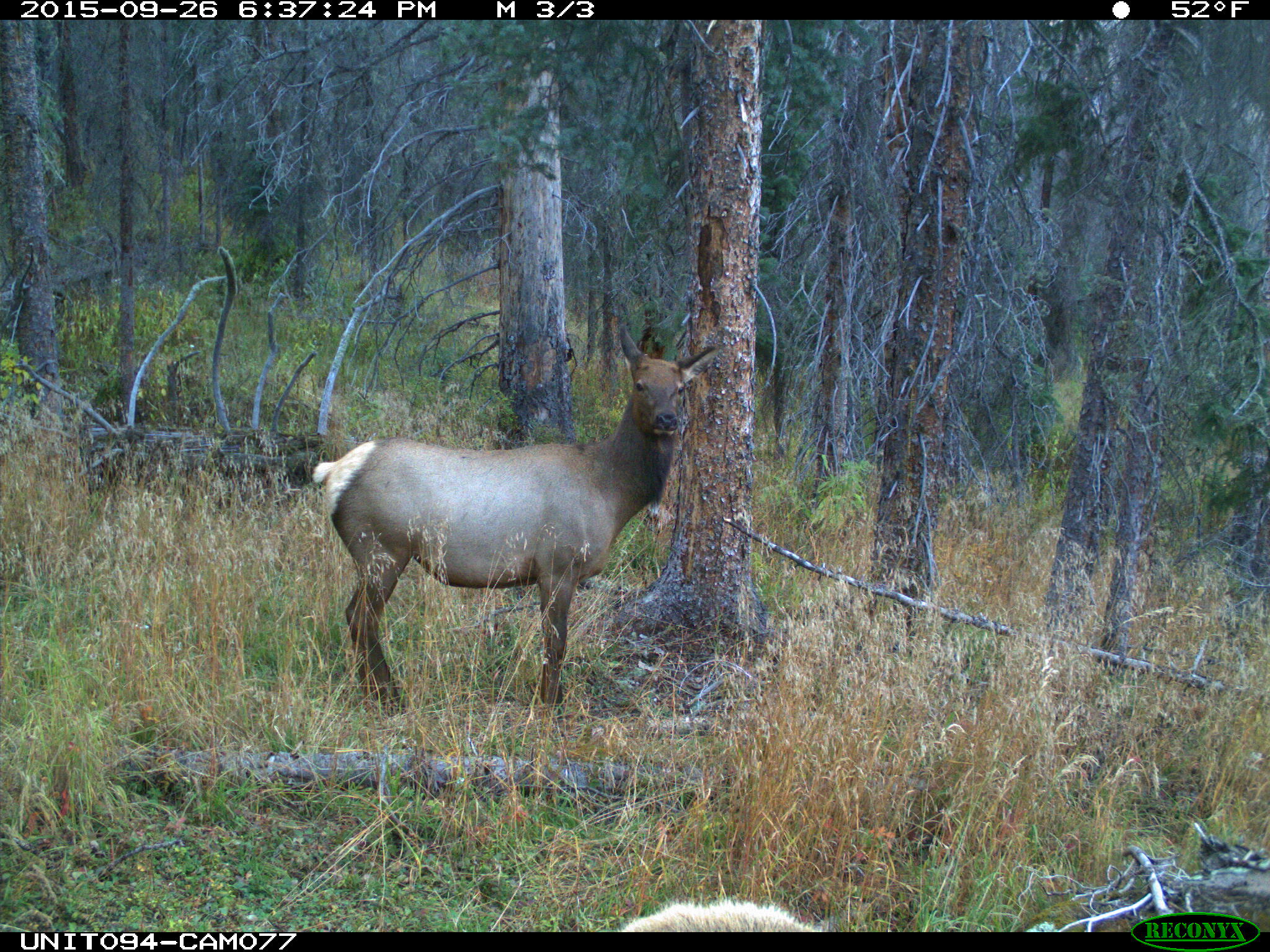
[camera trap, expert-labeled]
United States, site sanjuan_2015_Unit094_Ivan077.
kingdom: Animalia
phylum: Chordata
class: Mammalia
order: Artiodactyla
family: Cervidae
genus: Cervus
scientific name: Cervus elaphus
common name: red deer